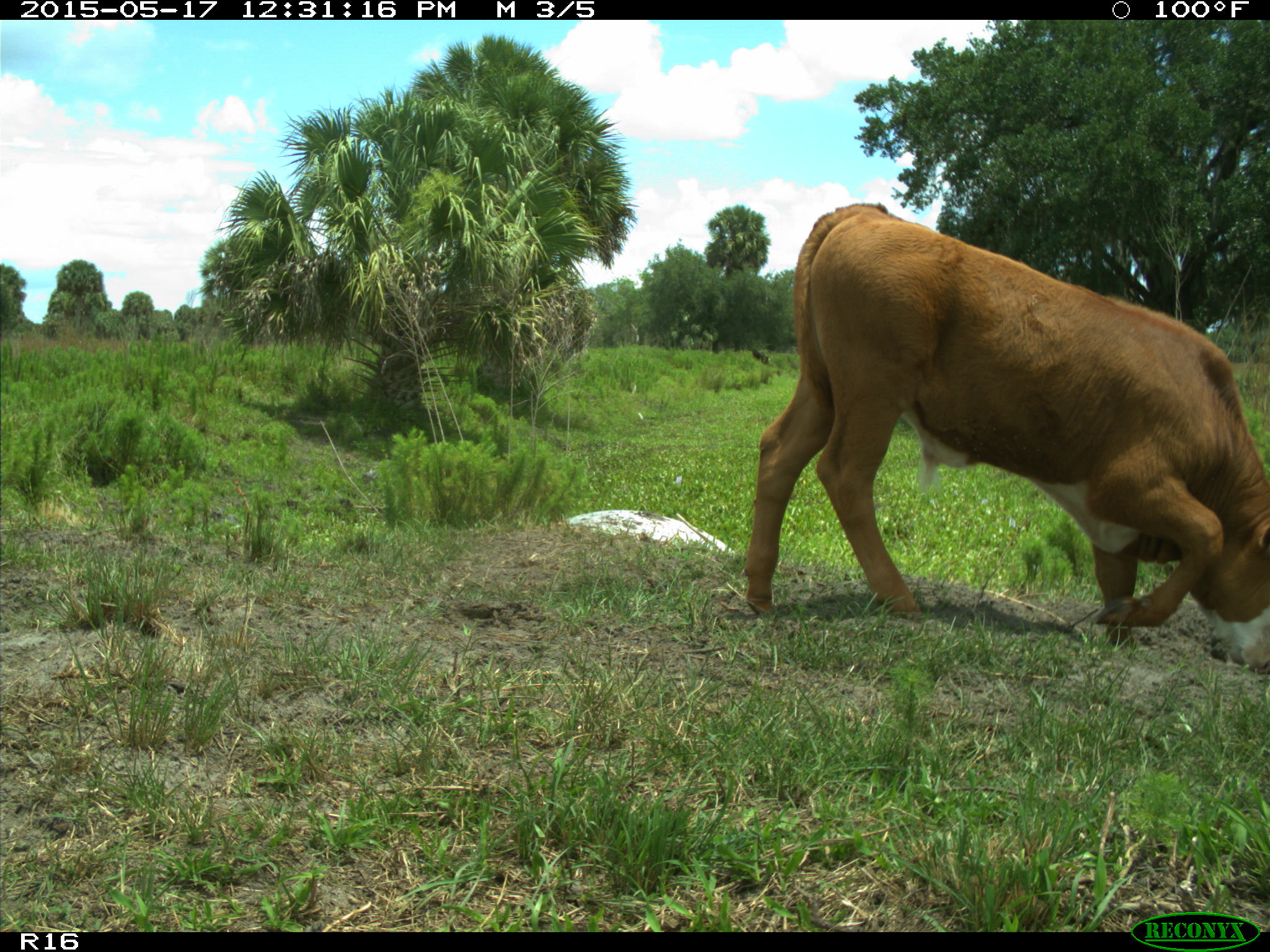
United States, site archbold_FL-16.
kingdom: Animalia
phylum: Chordata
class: Mammalia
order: Artiodactyla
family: Bovidae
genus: Bos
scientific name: Bos taurus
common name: domestic cow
Bos taurus (domestic cow).